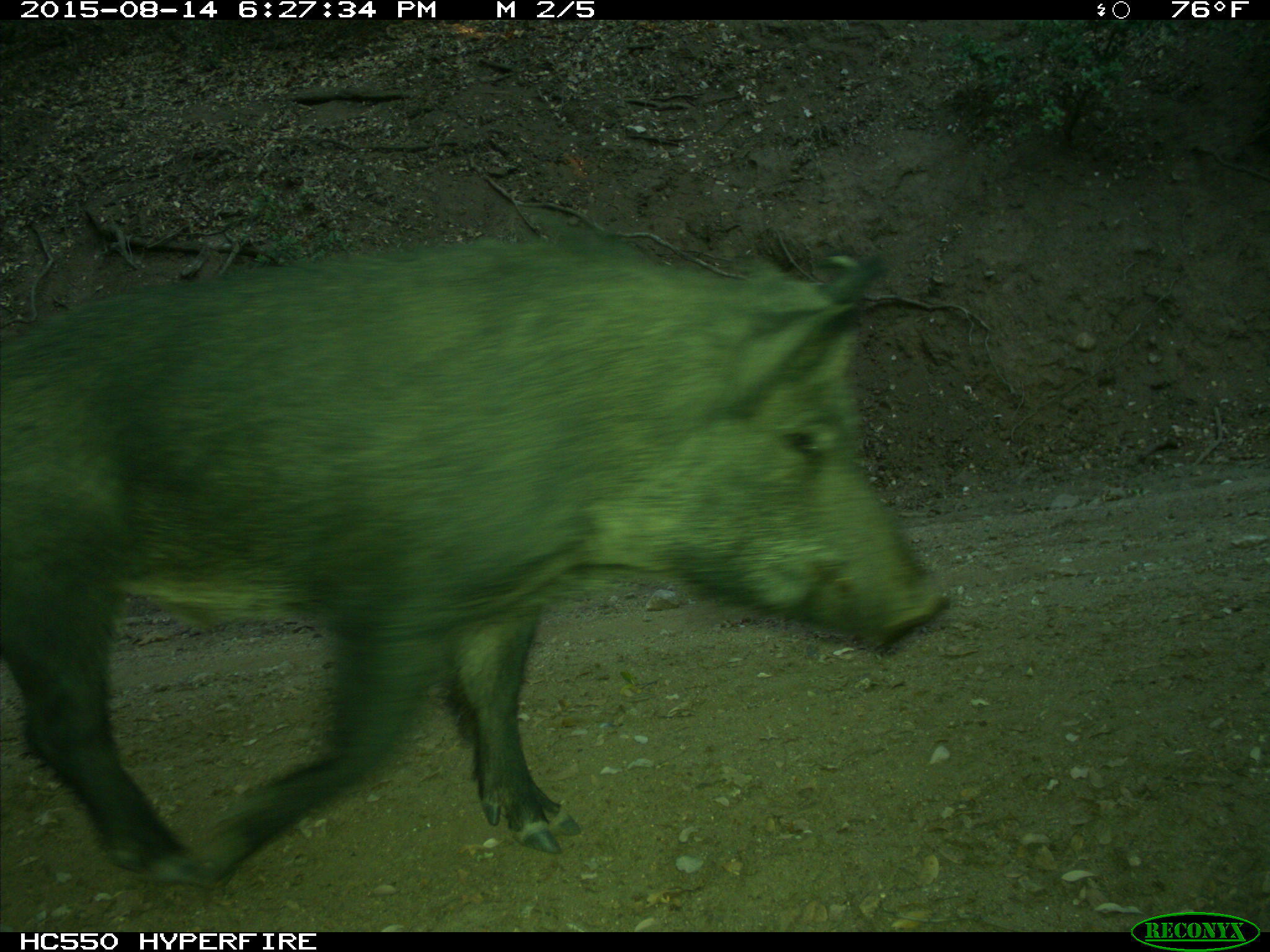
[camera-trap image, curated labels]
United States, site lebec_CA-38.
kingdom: Animalia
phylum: Chordata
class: Mammalia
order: Artiodactyla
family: Suidae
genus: Sus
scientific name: Sus scrofa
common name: wild boar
Sus scrofa (wild boar).